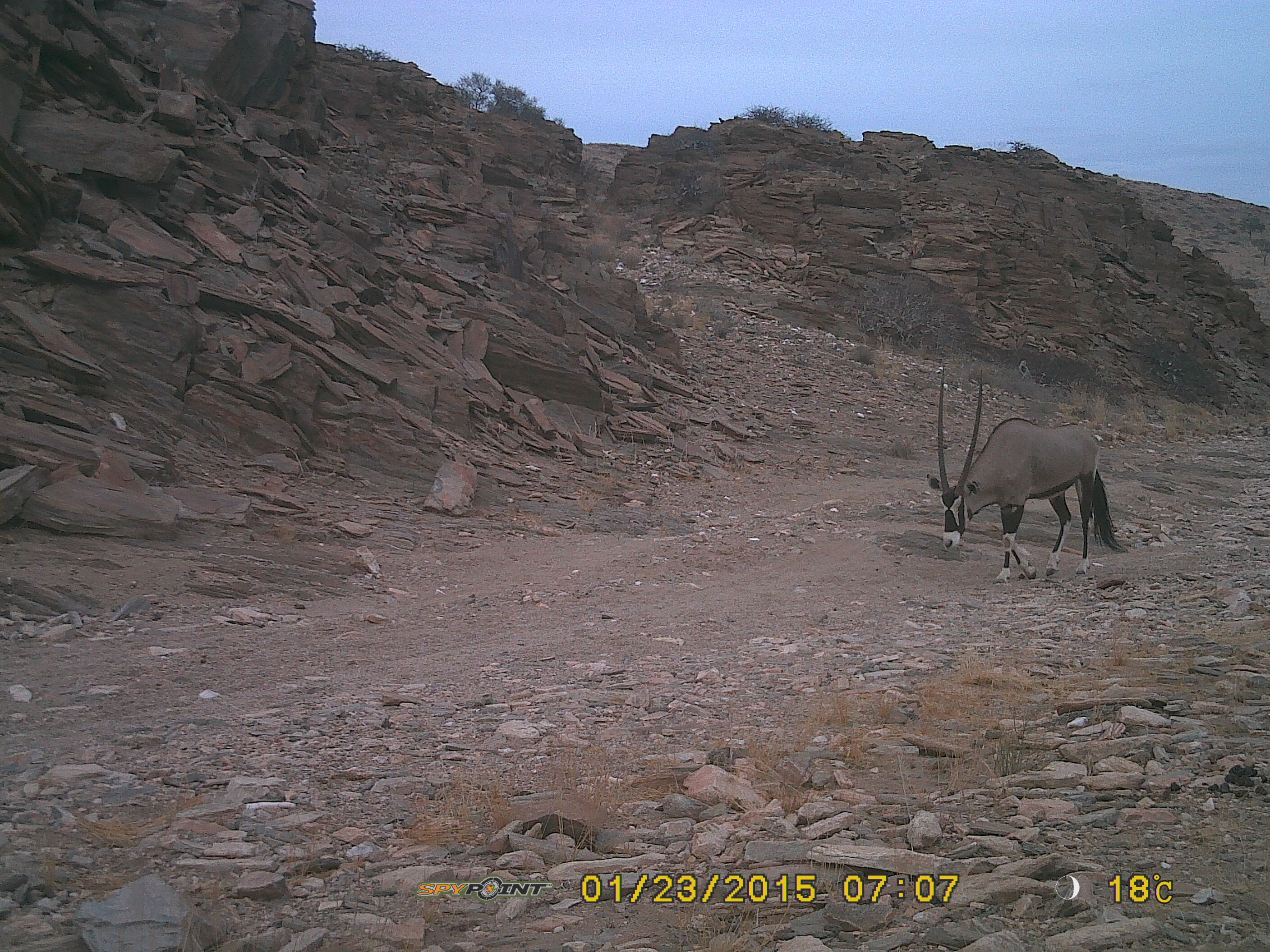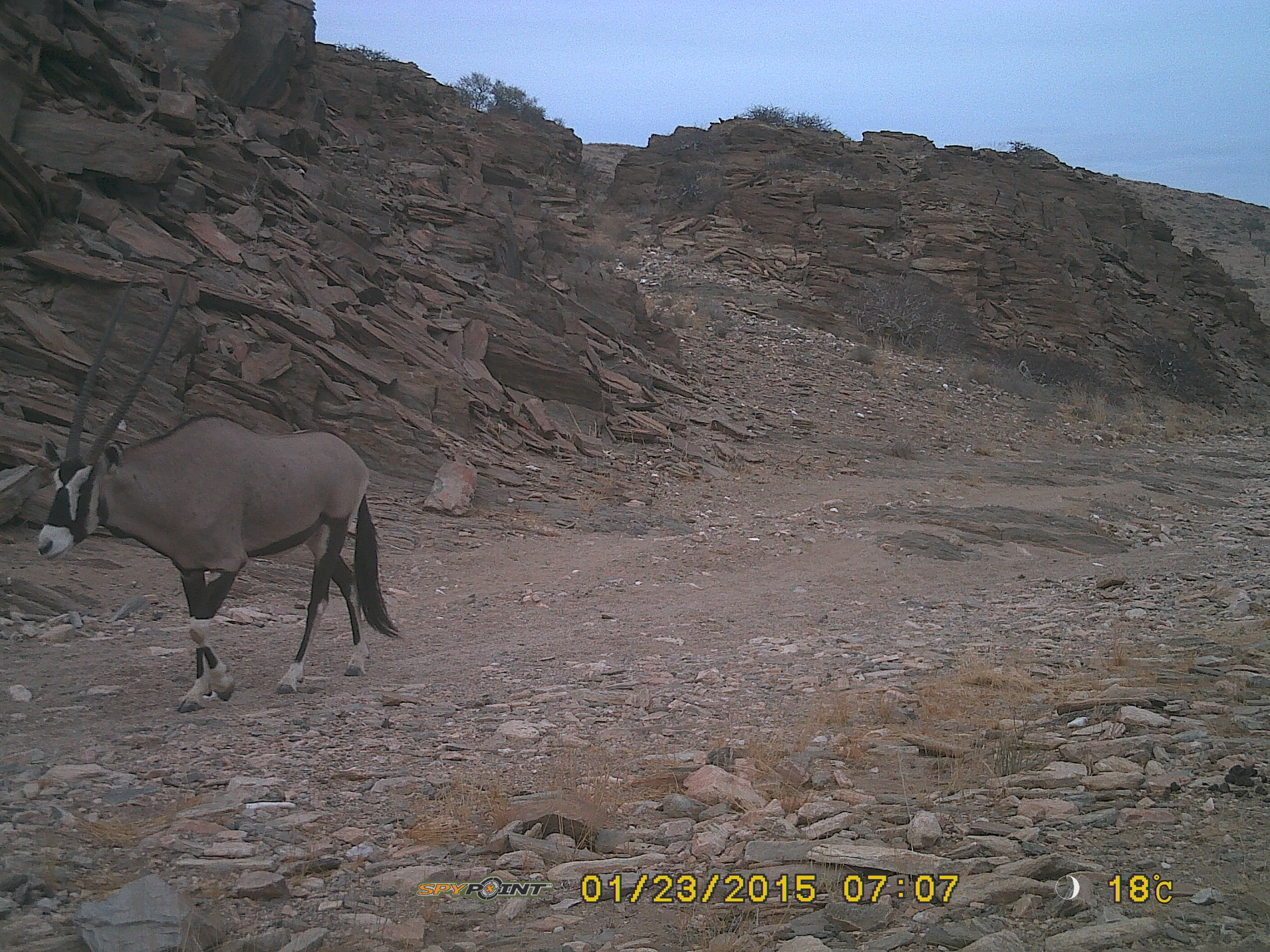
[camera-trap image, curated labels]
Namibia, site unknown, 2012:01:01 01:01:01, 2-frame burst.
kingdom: Animalia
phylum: Chordata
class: Mammalia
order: Artiodactyla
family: Bovidae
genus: Oryx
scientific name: Oryx gazella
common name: gemsbok